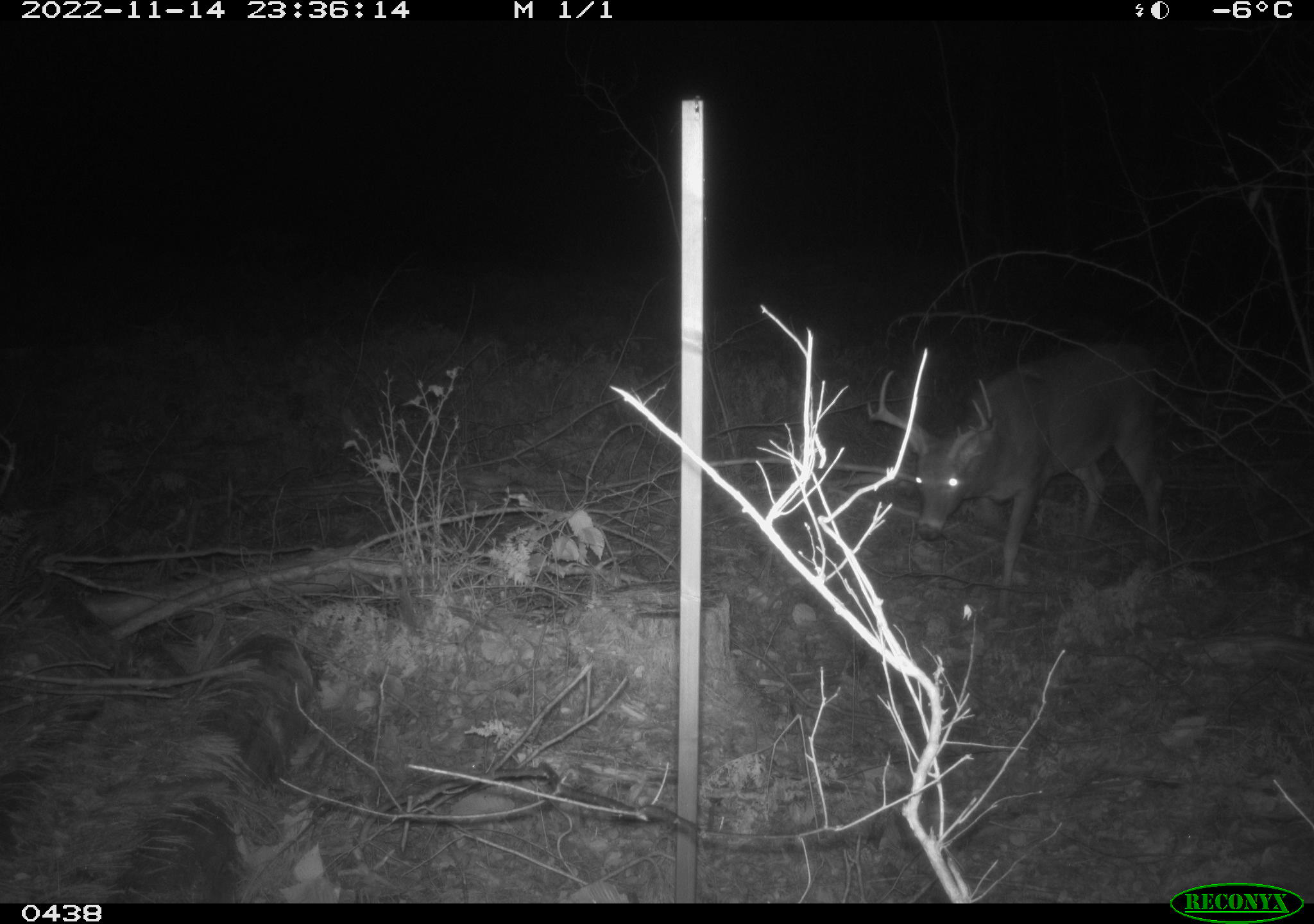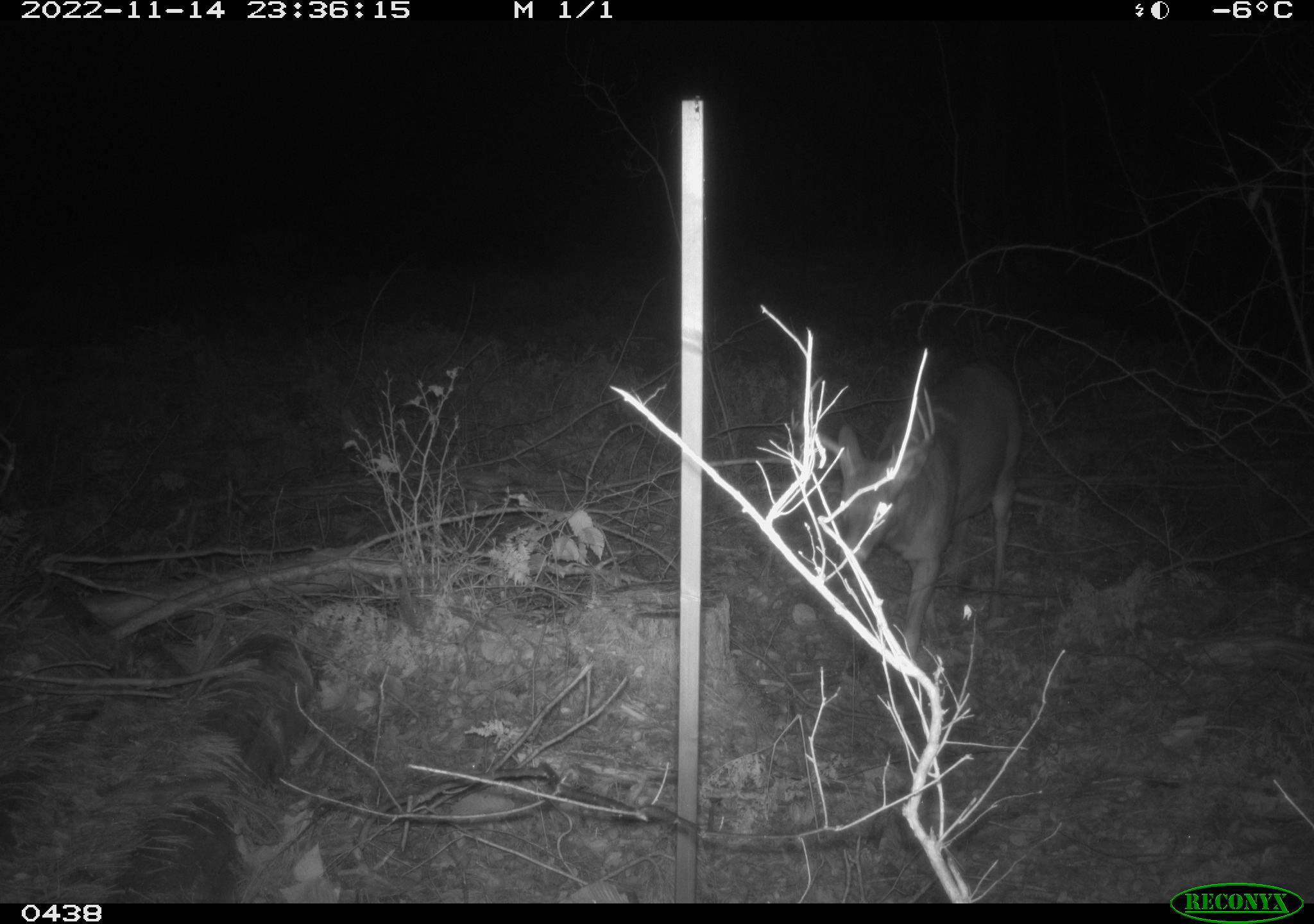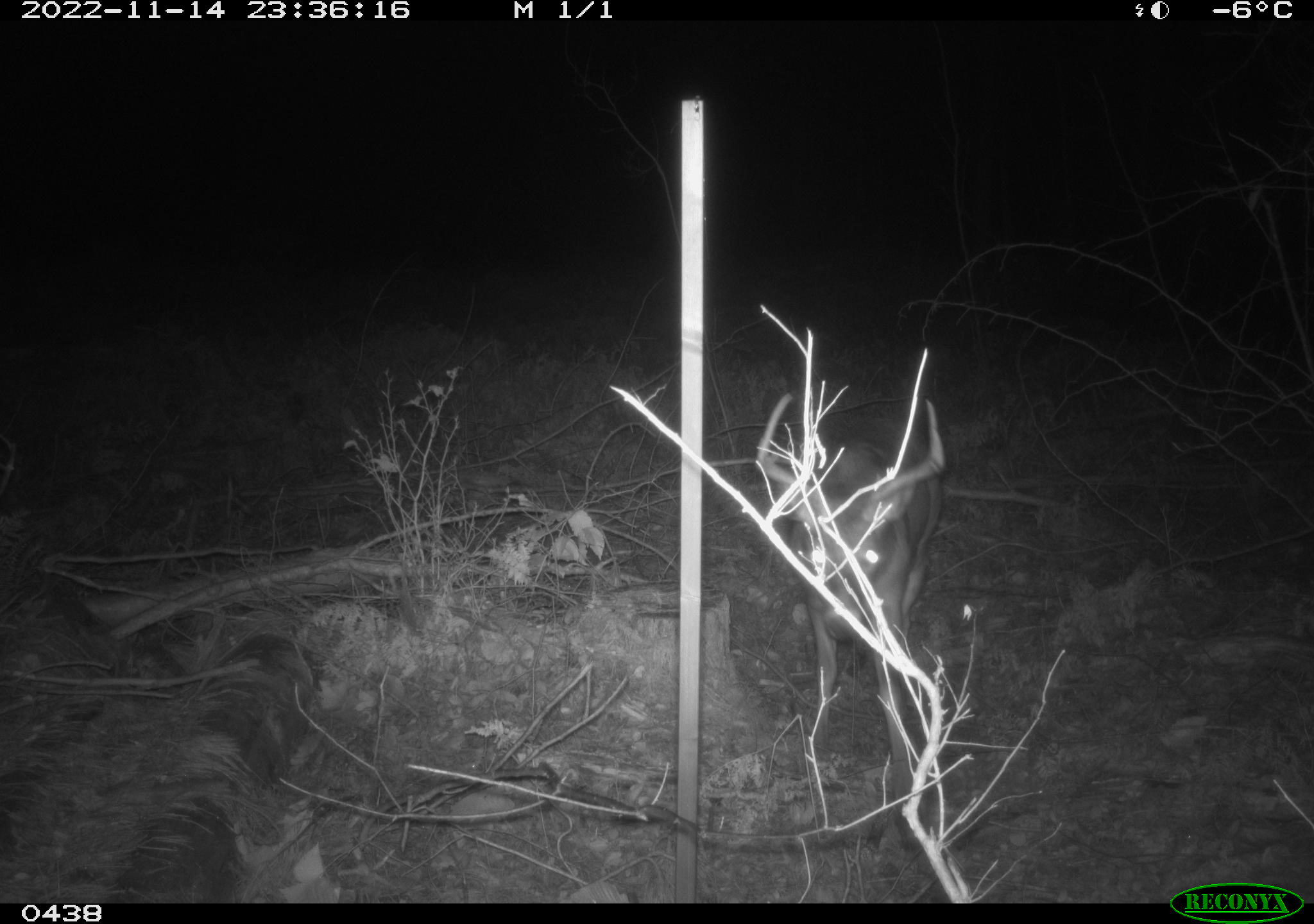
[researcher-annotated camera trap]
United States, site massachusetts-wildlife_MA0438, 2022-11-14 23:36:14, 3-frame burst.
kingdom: Animalia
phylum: Chordata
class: Mammalia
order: Artiodactyla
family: Cervidae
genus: Odocoileus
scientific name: Odocoileus virginianus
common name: white-tailed deer